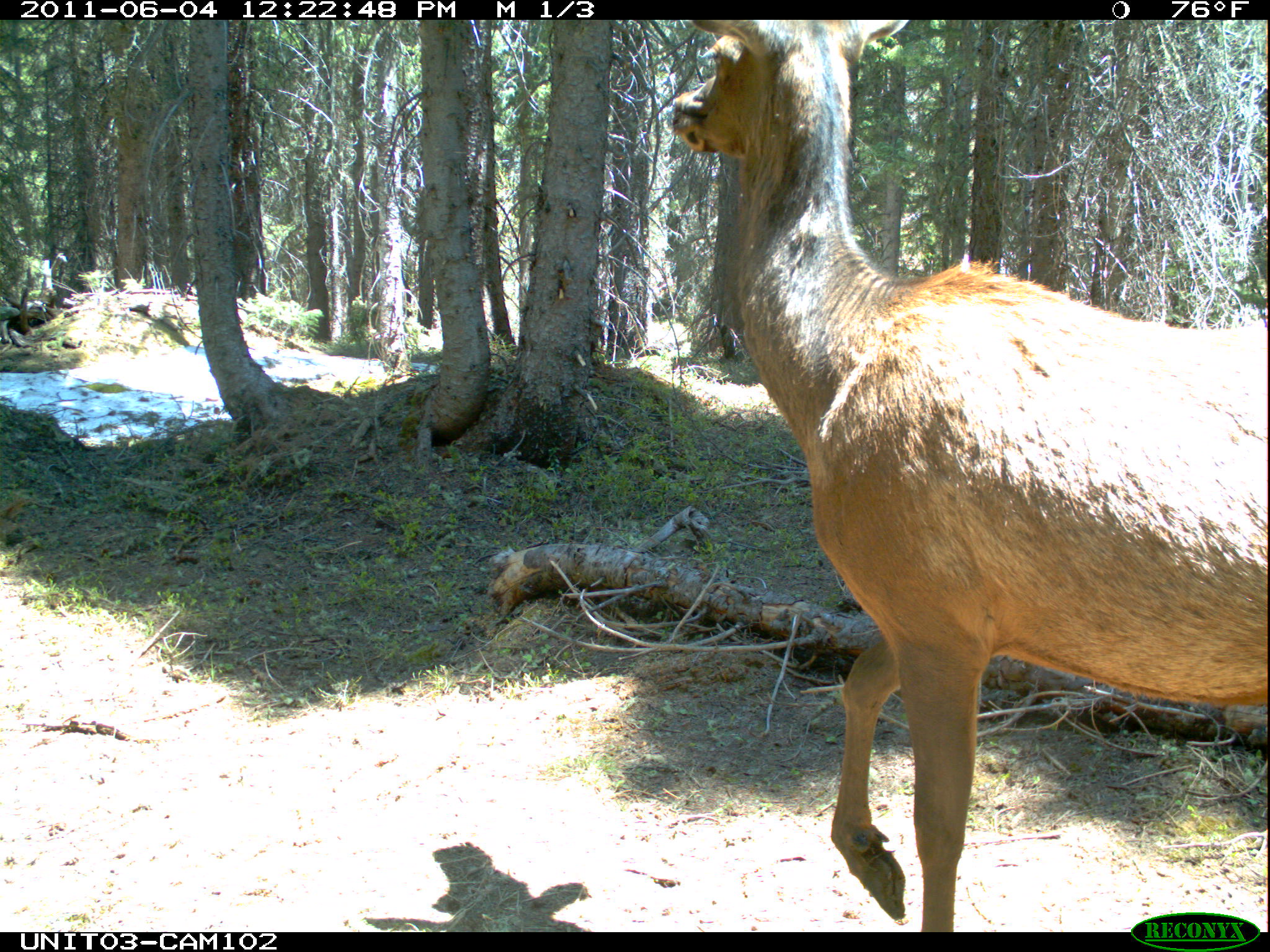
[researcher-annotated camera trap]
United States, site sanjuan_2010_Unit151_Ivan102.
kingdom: Animalia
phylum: Chordata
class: Mammalia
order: Artiodactyla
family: Cervidae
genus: Cervus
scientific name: Cervus elaphus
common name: red deer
Cervus elaphus (red deer).